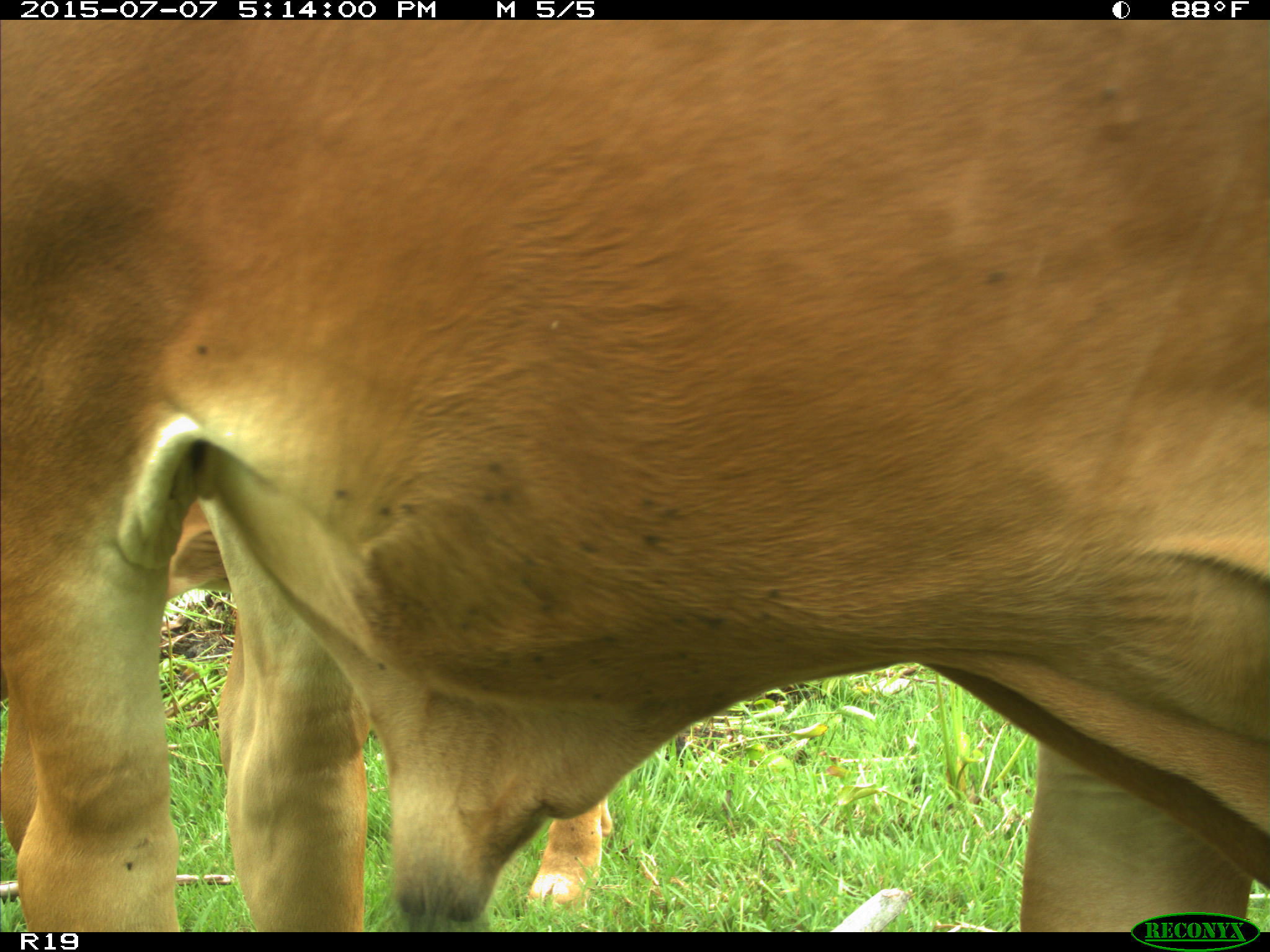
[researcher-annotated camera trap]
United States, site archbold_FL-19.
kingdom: Animalia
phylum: Chordata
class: Mammalia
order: Artiodactyla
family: Bovidae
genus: Bos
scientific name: Bos taurus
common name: domestic cow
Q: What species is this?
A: Bos taurus (domestic cow).